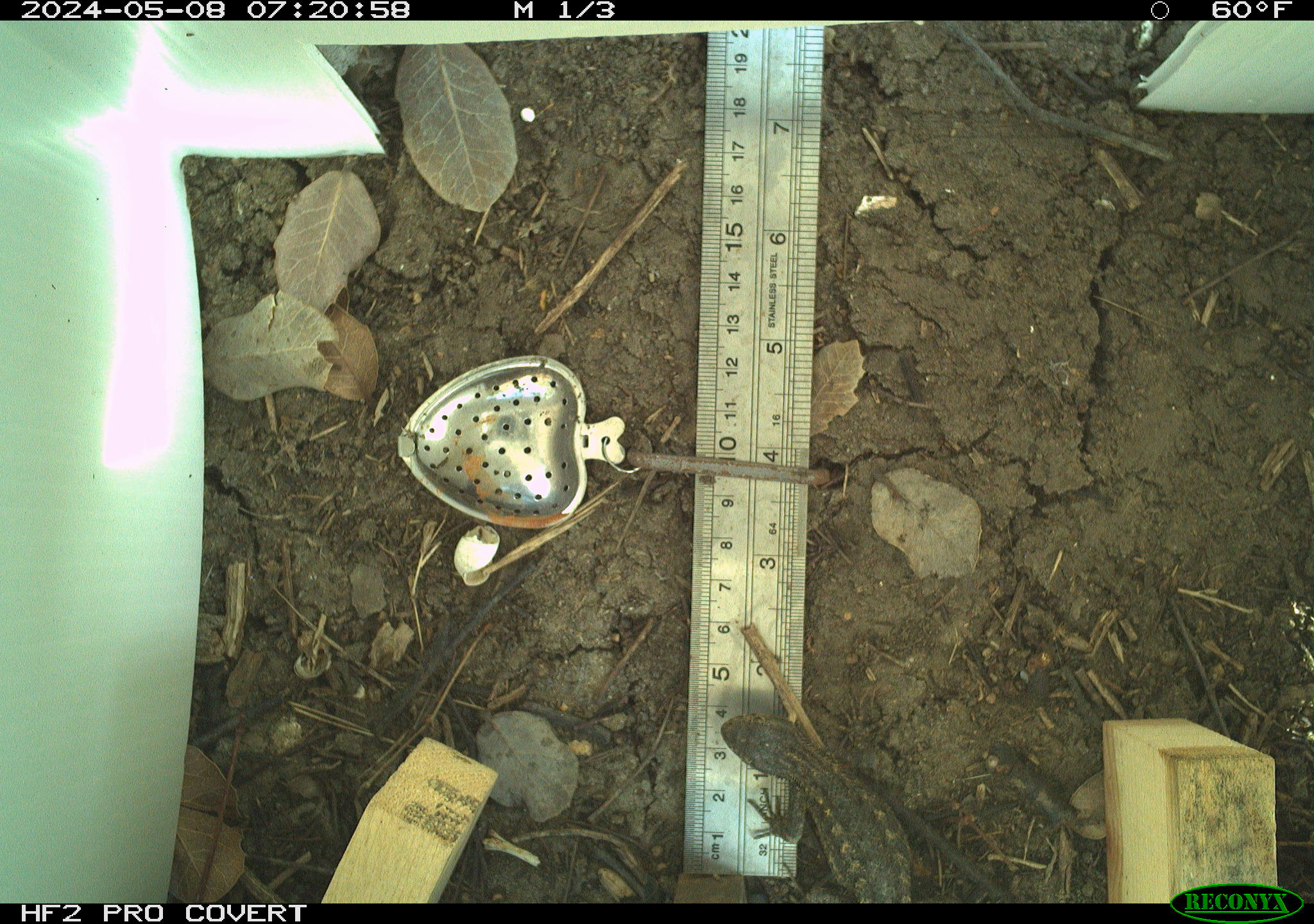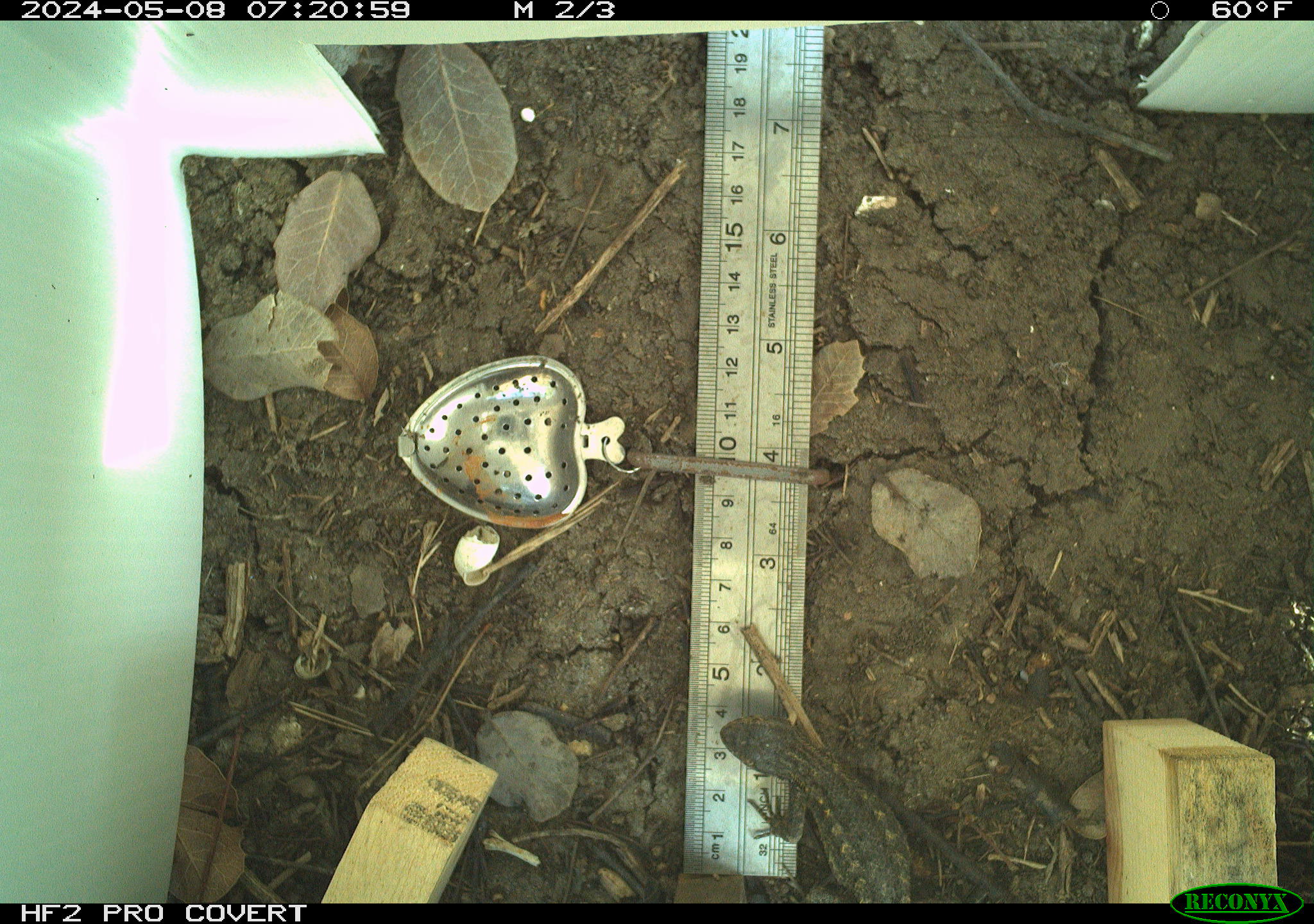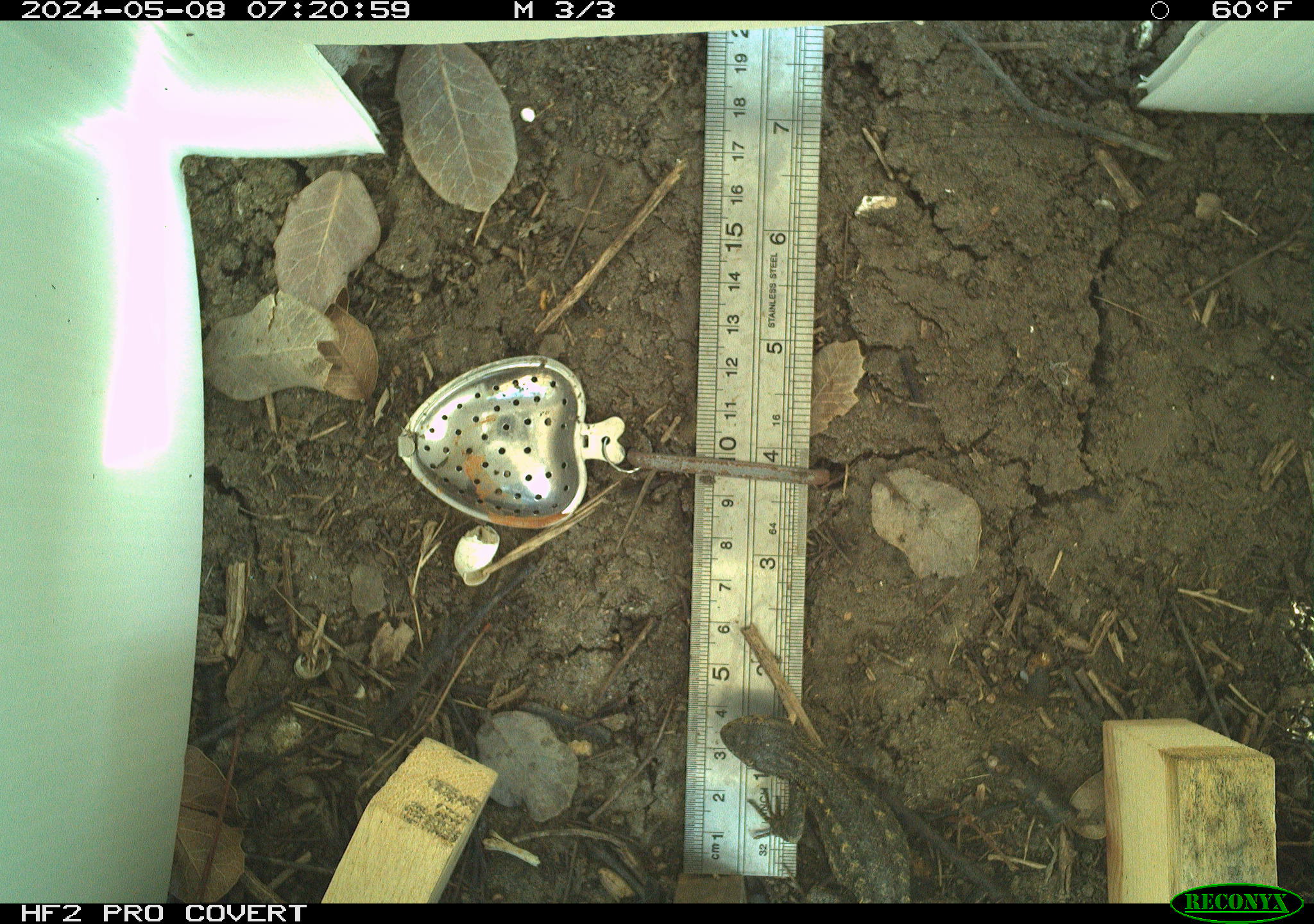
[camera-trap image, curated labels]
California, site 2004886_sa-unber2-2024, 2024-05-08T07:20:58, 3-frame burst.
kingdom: Animalia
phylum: Chordata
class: Reptilia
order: Squamata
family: Phrynosomatidae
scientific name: Phrynosomatidae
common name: phrynosomatid lizards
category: phrynosomatidae family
Phrynosomatidae family (phrynosomatid lizards) (Phrynosomatidae).